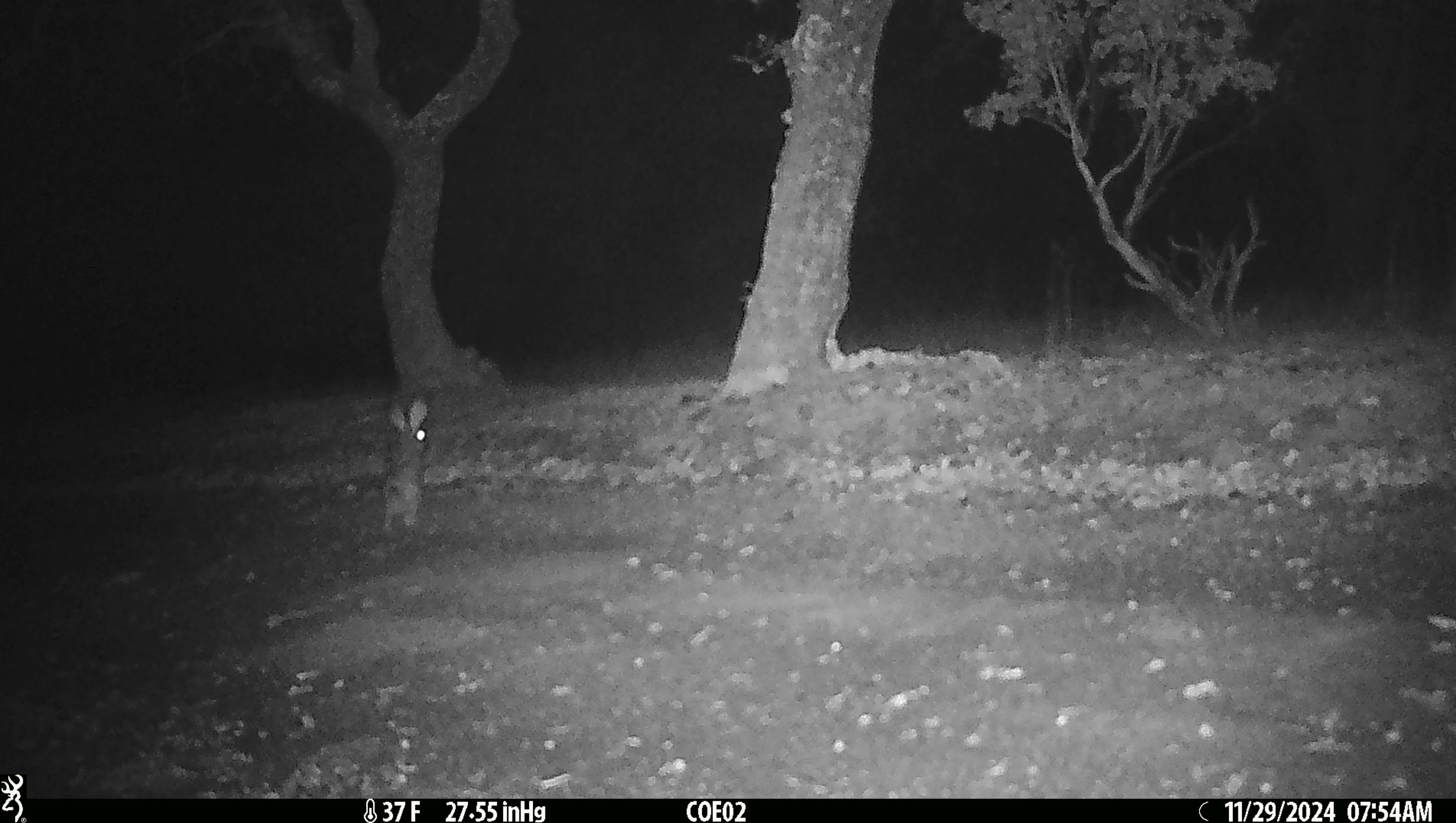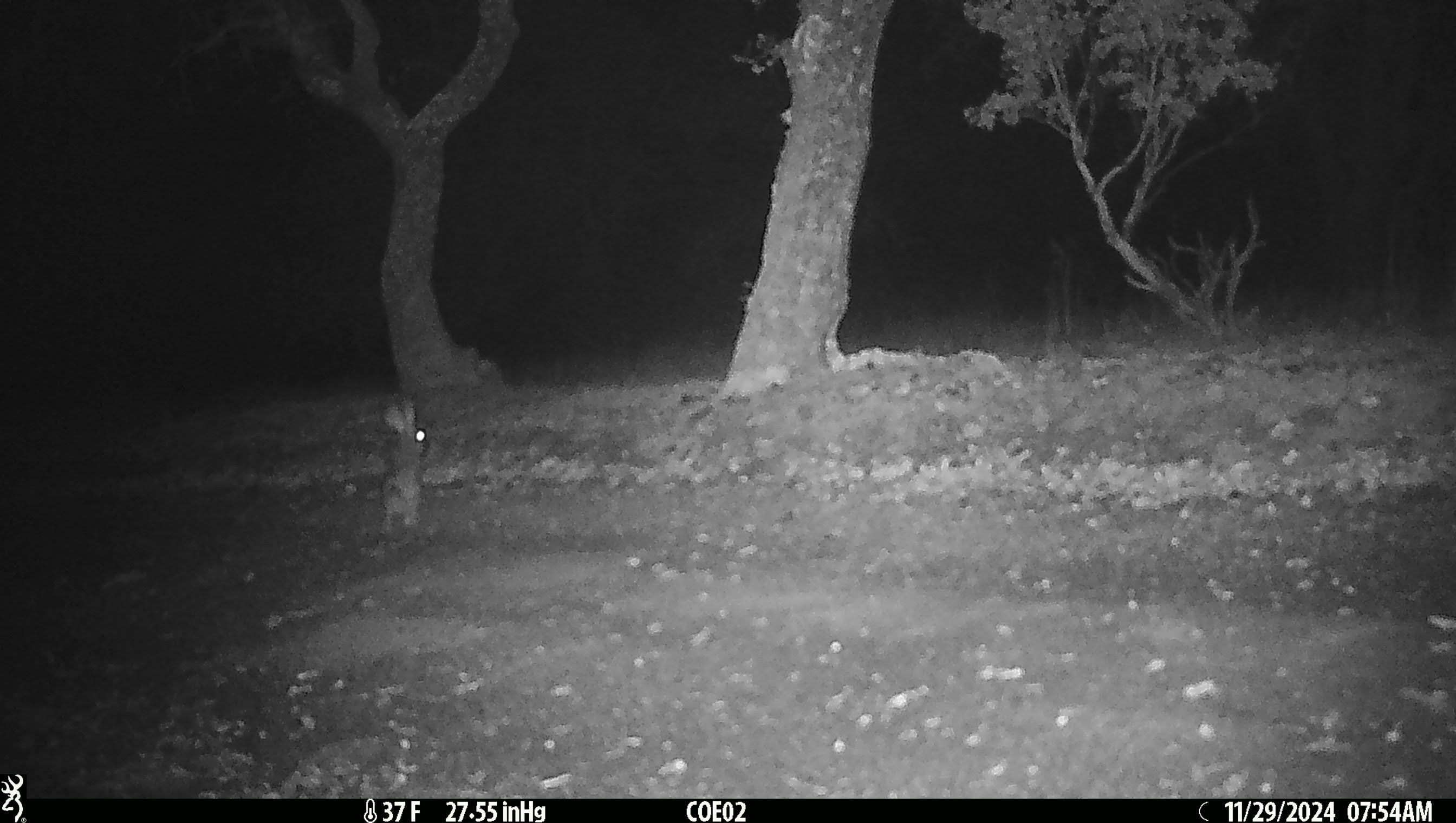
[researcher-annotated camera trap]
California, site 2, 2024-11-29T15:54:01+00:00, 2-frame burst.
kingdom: Animalia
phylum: Chordata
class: Mammalia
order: Lagomorpha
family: Leporidae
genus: Lepus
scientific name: Lepus californicus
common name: black-tailed jackrabbit